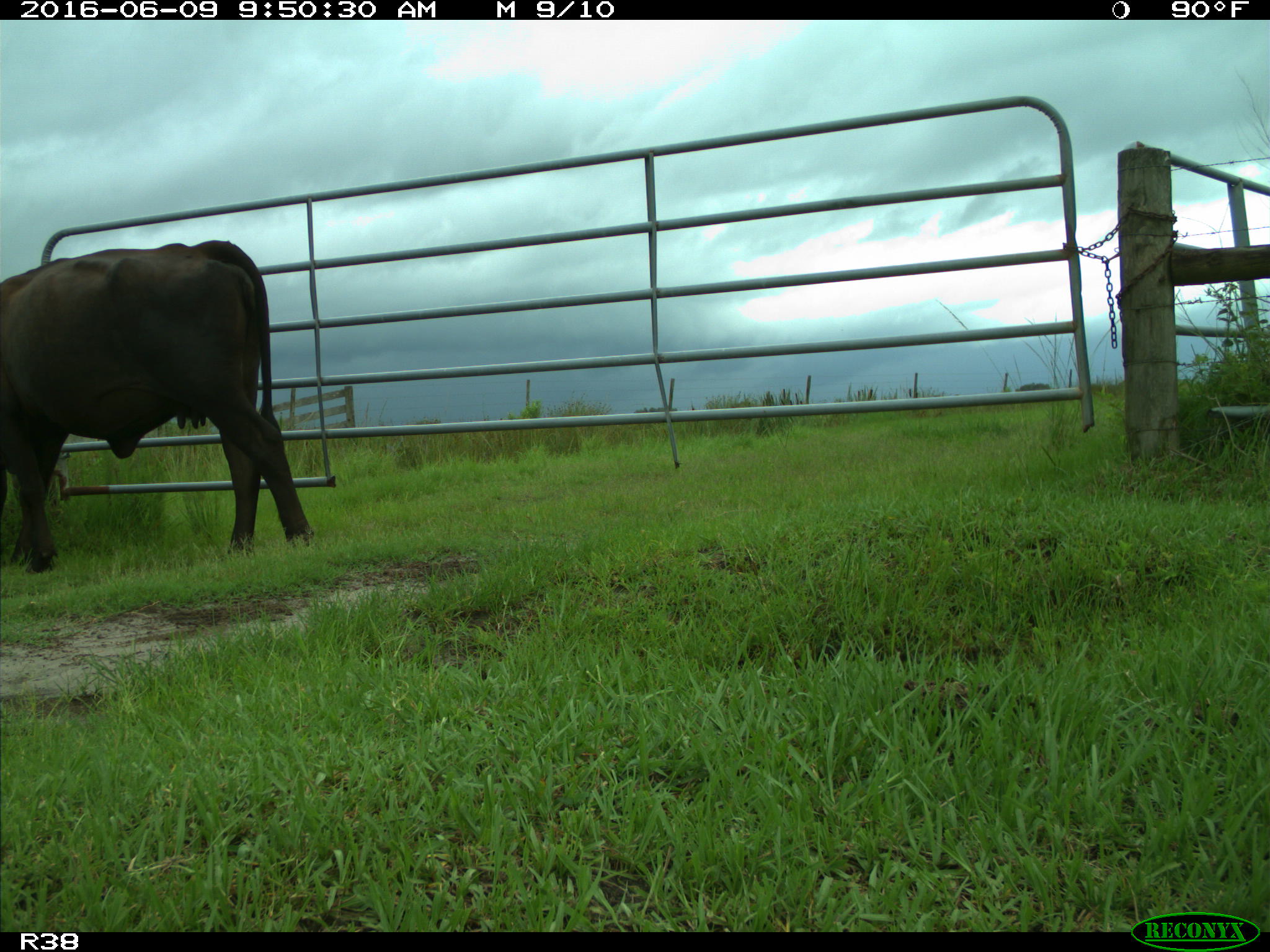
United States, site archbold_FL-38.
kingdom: Animalia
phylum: Chordata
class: Mammalia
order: Artiodactyla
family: Bovidae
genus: Bos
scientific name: Bos taurus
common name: domestic cow